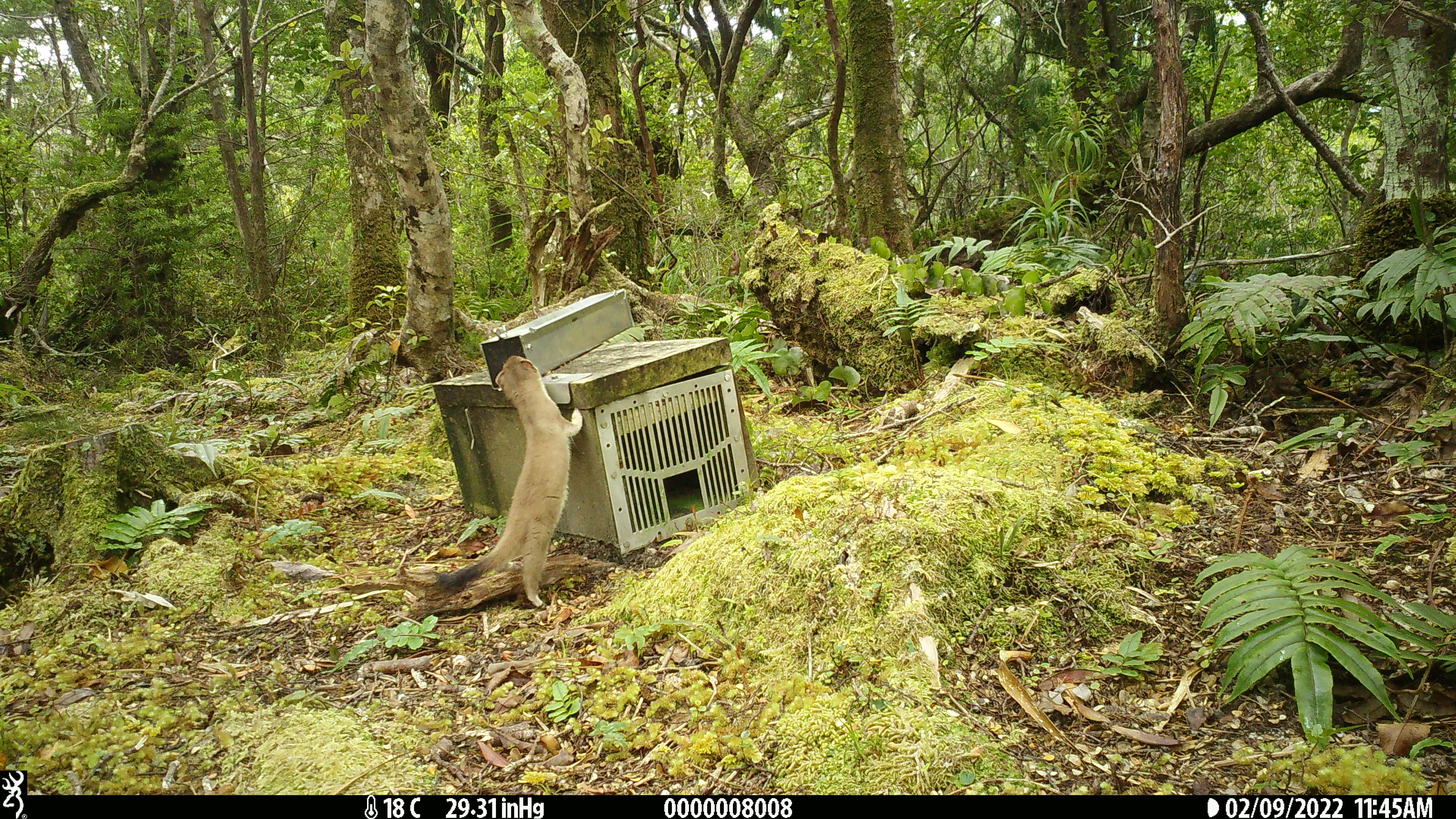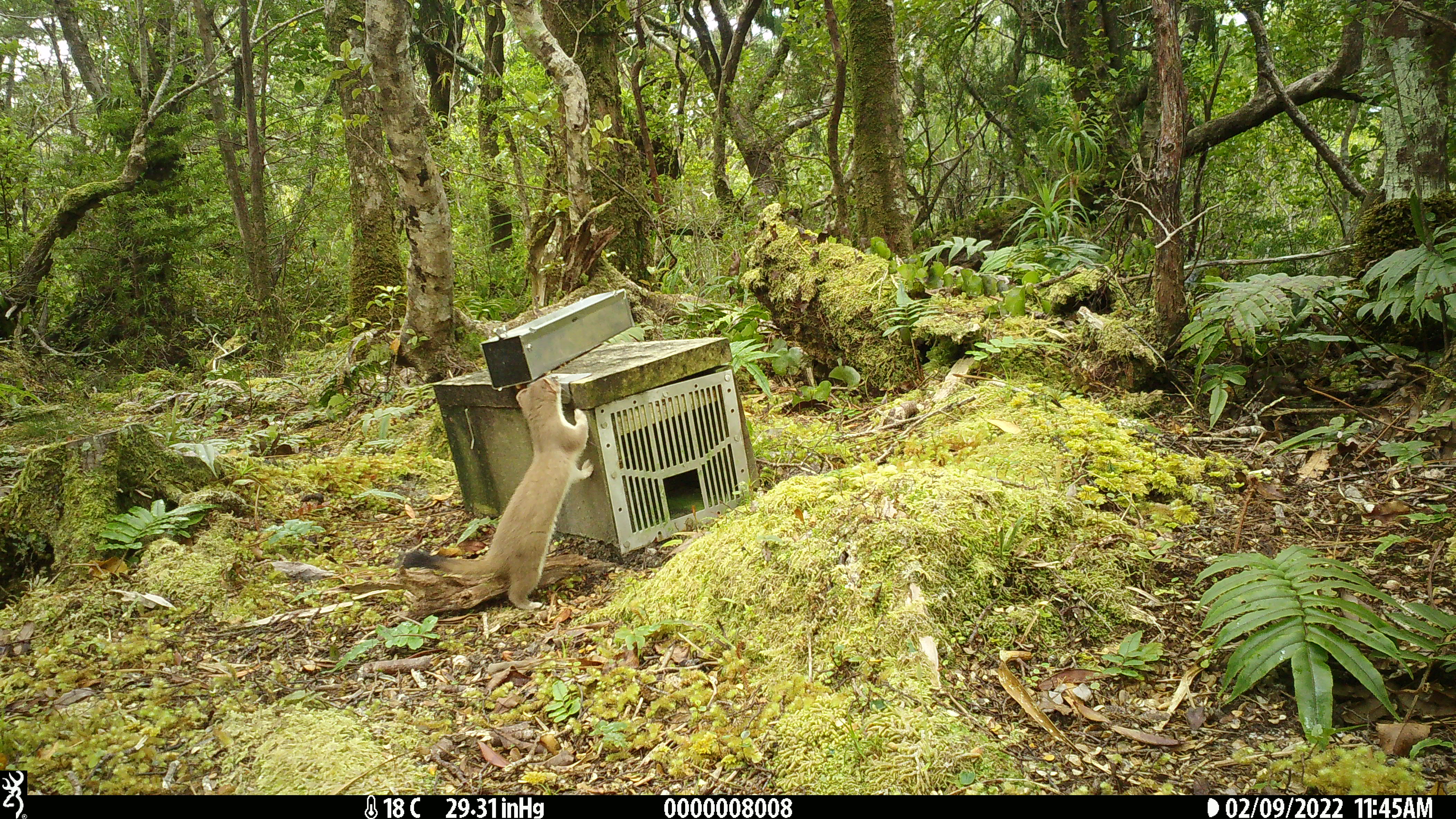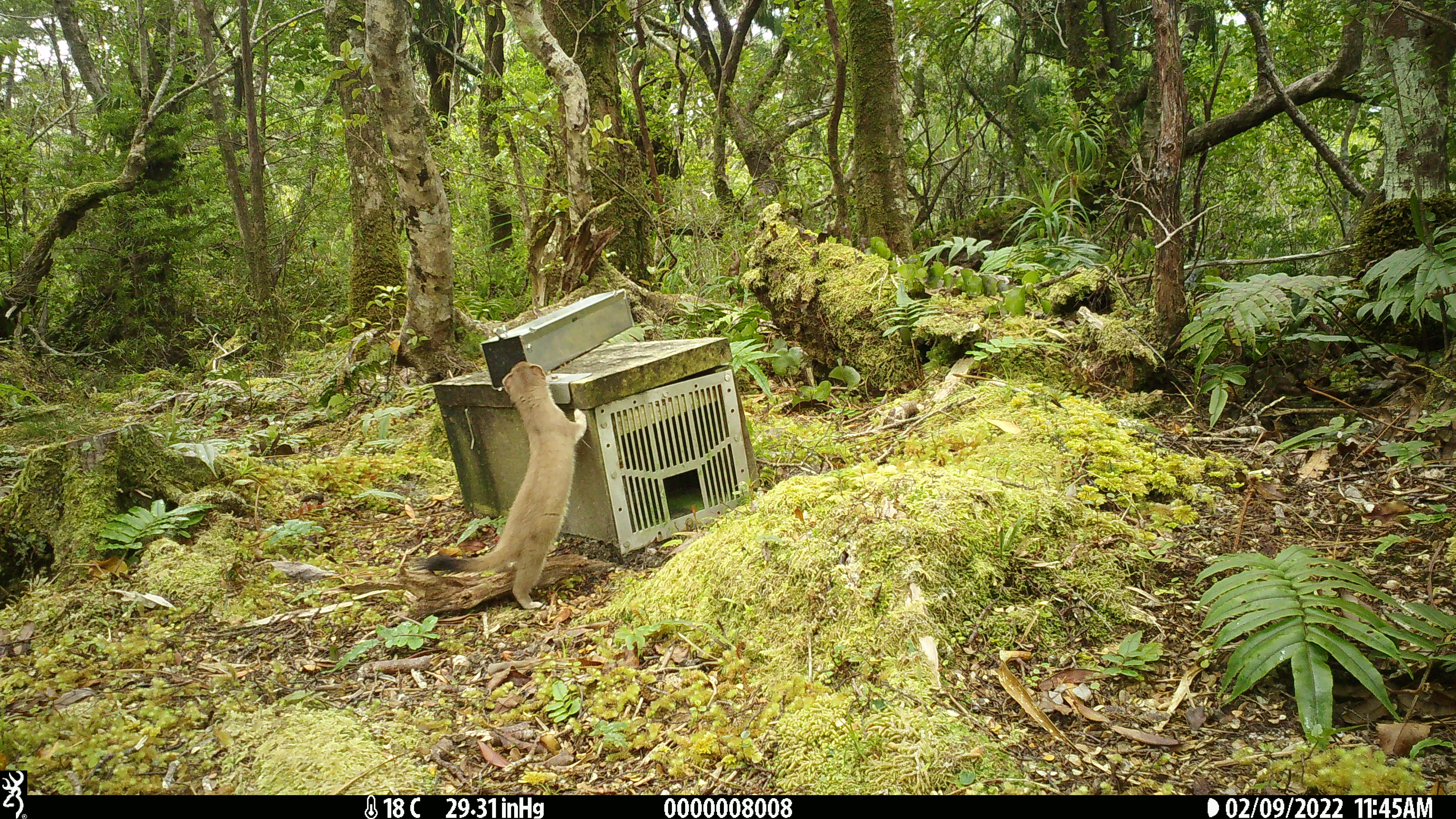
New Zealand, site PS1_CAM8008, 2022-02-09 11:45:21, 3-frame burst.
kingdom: Animalia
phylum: Chordata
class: Mammalia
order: Carnivora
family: Mustelidae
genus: Mustela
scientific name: Mustela erminea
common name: stoat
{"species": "stoat (Mustela erminea)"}